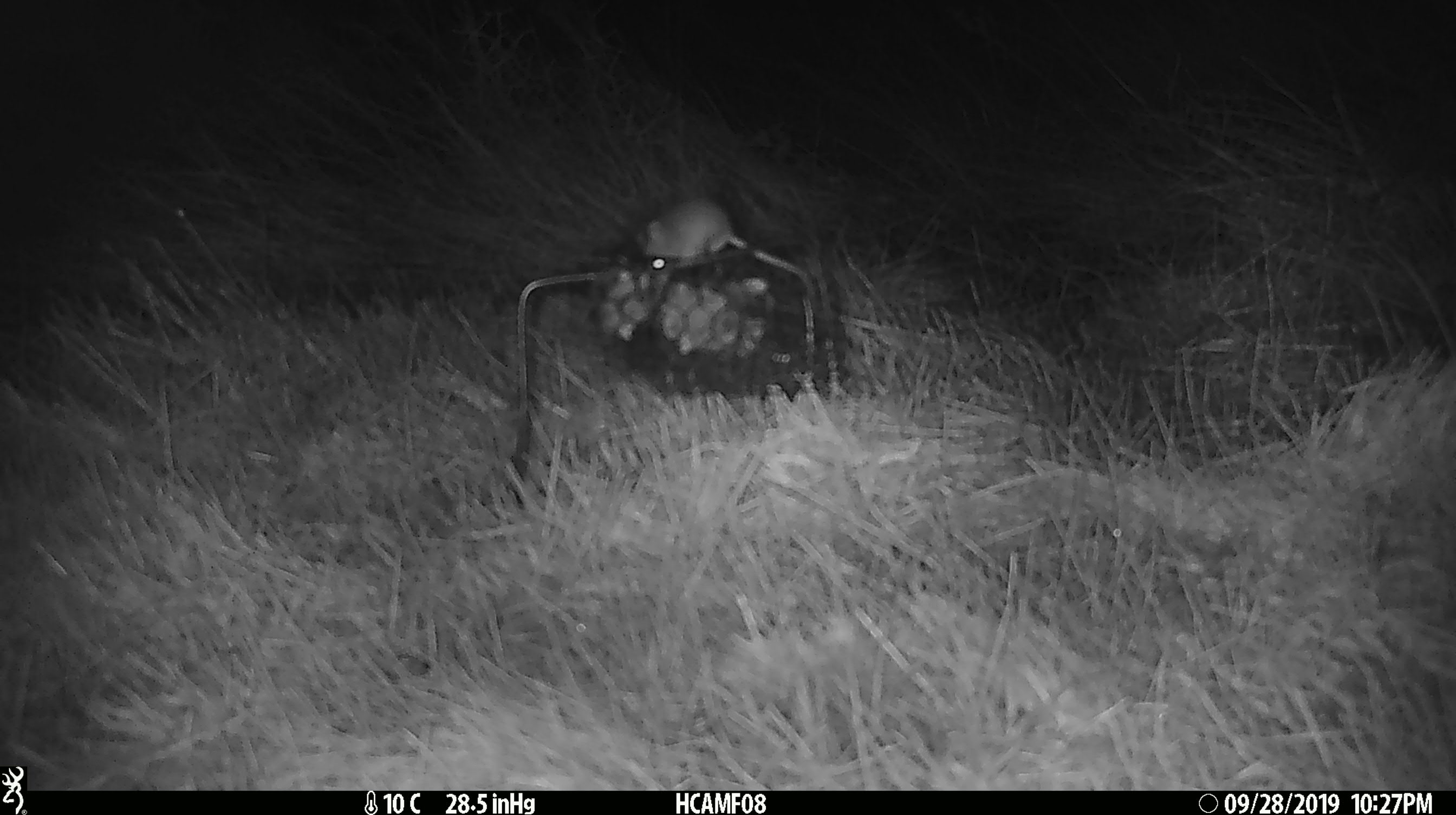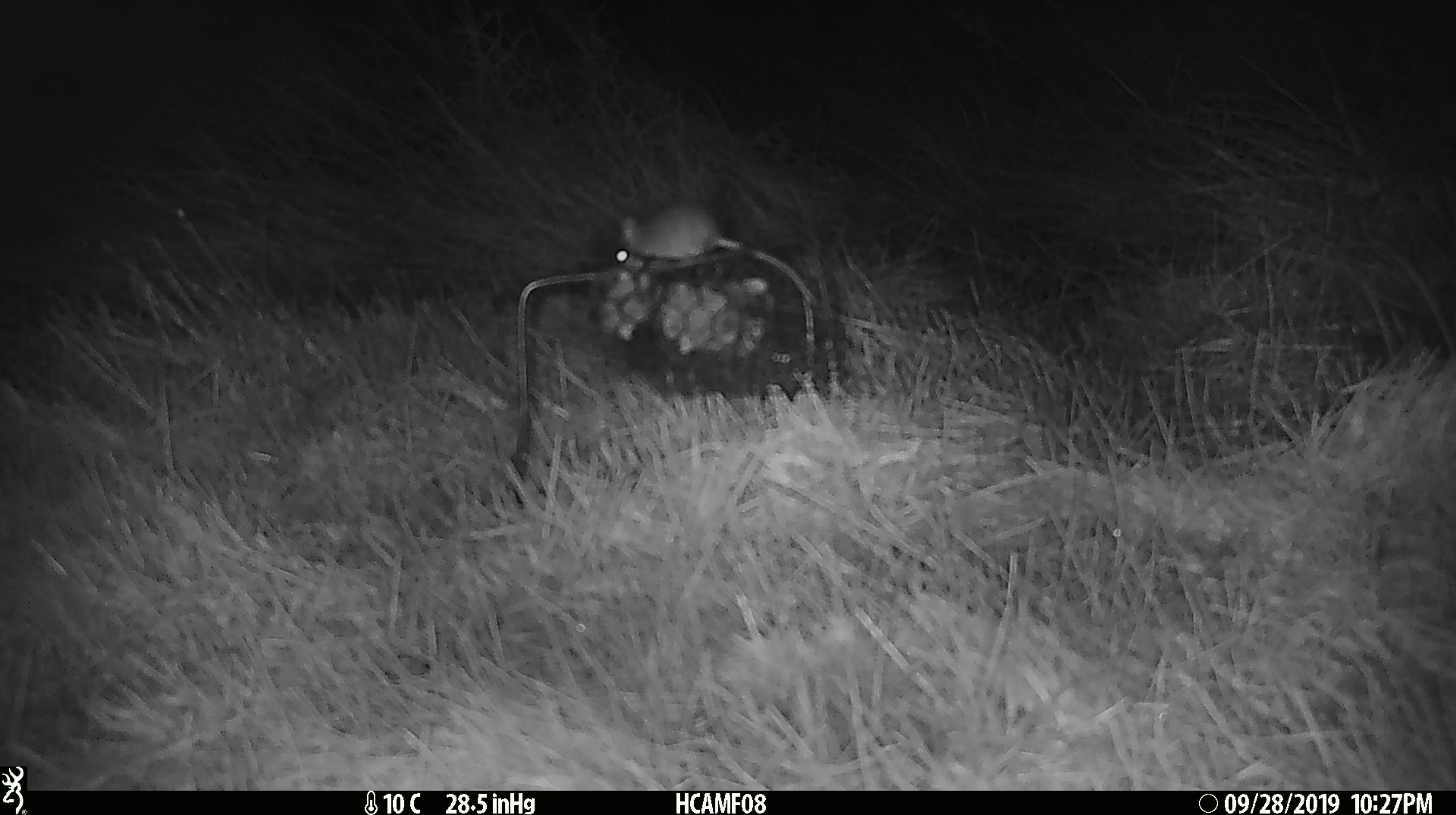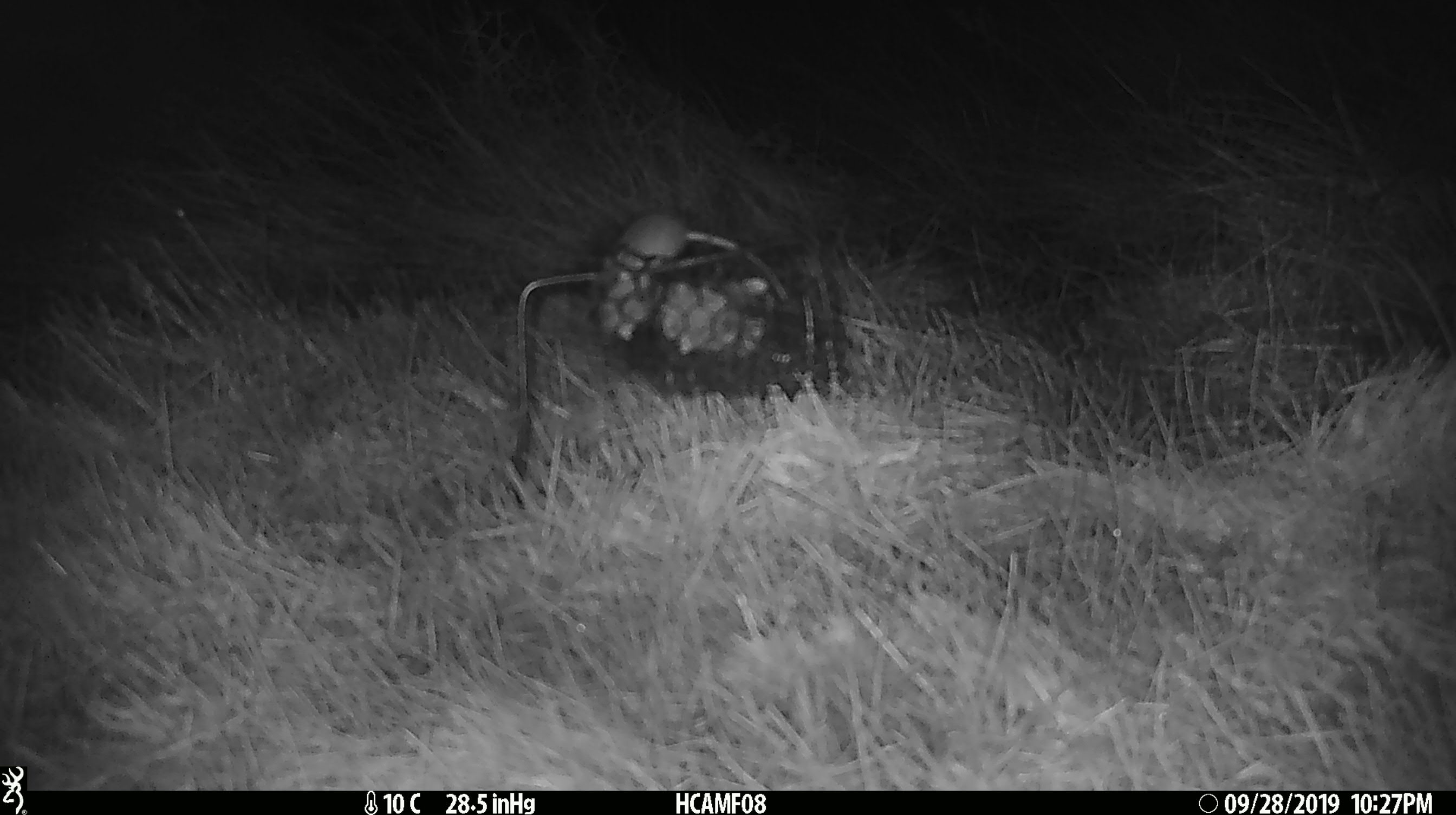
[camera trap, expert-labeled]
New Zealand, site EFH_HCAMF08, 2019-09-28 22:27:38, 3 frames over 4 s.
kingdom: Animalia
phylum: Chordata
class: Mammalia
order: Rodentia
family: Muridae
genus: Mus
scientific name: Mus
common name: mouse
Mouse (Mus).